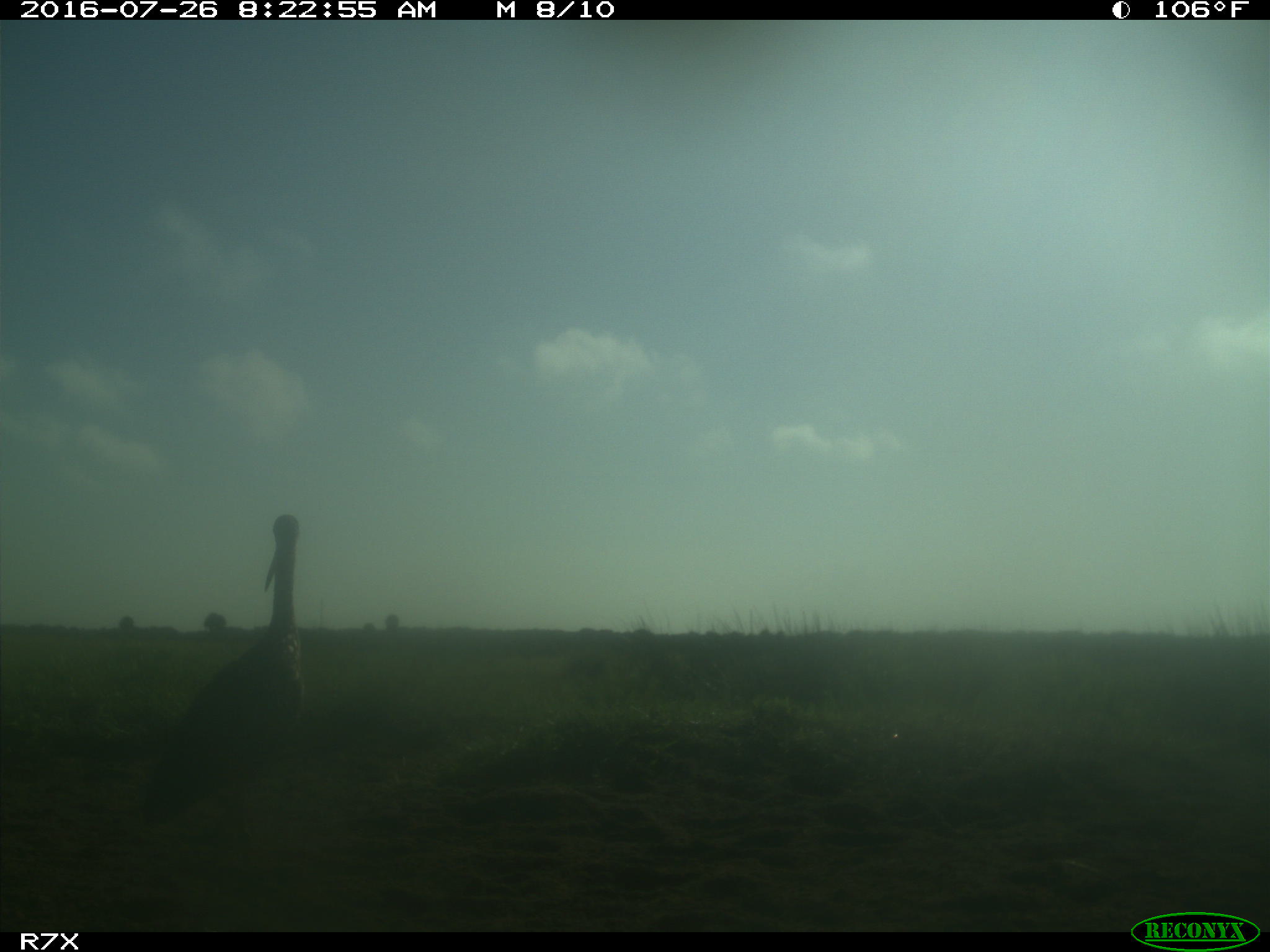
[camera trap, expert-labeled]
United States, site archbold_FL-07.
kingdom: Animalia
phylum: Chordata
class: Aves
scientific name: Aves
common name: birds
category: unidentified bird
Unidentified bird (birds) (Aves).